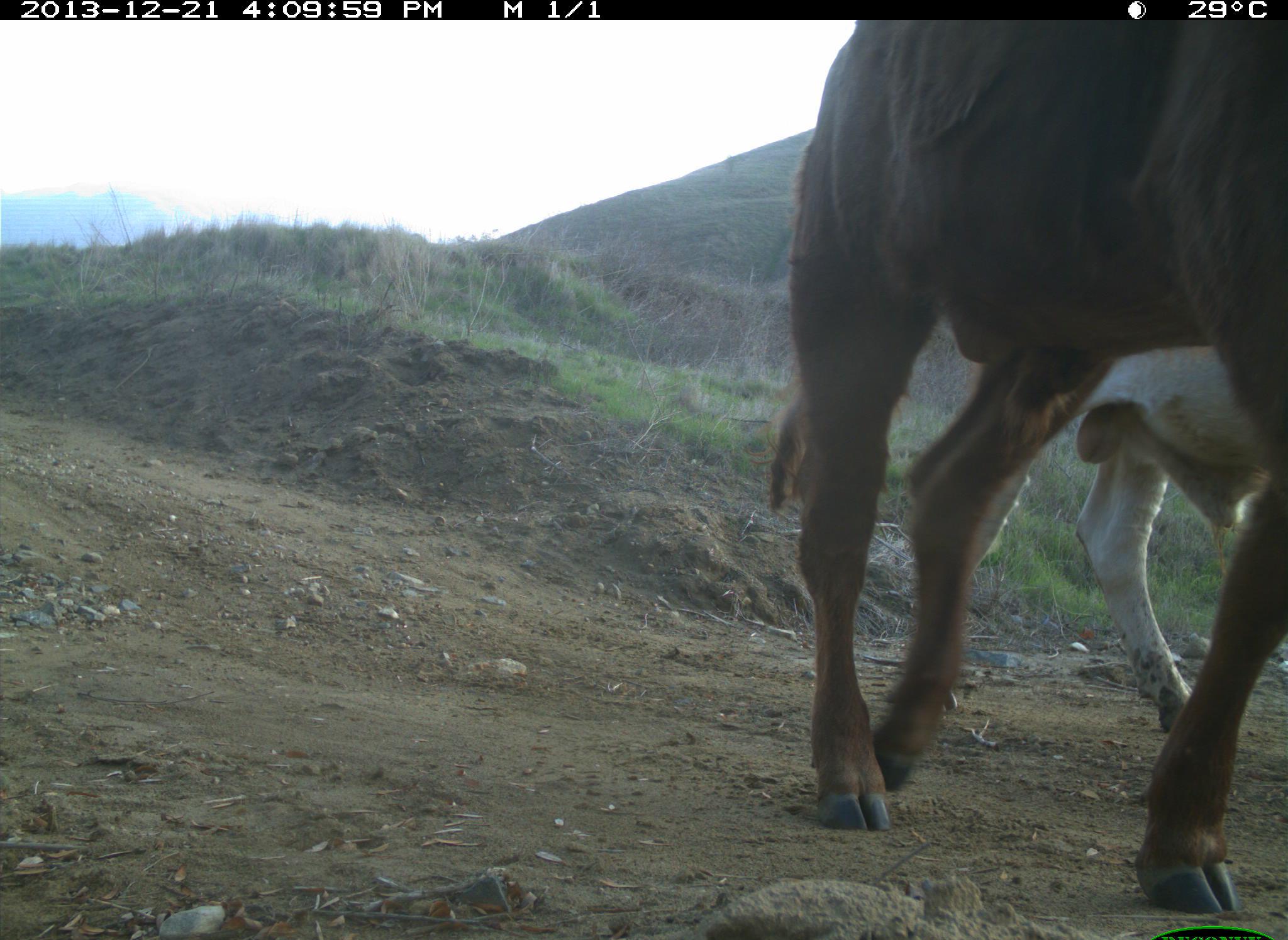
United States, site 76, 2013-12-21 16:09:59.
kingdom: Animalia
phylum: Chordata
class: Mammalia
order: Artiodactyla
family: Bovidae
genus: Bos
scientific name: Bos taurus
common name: cow